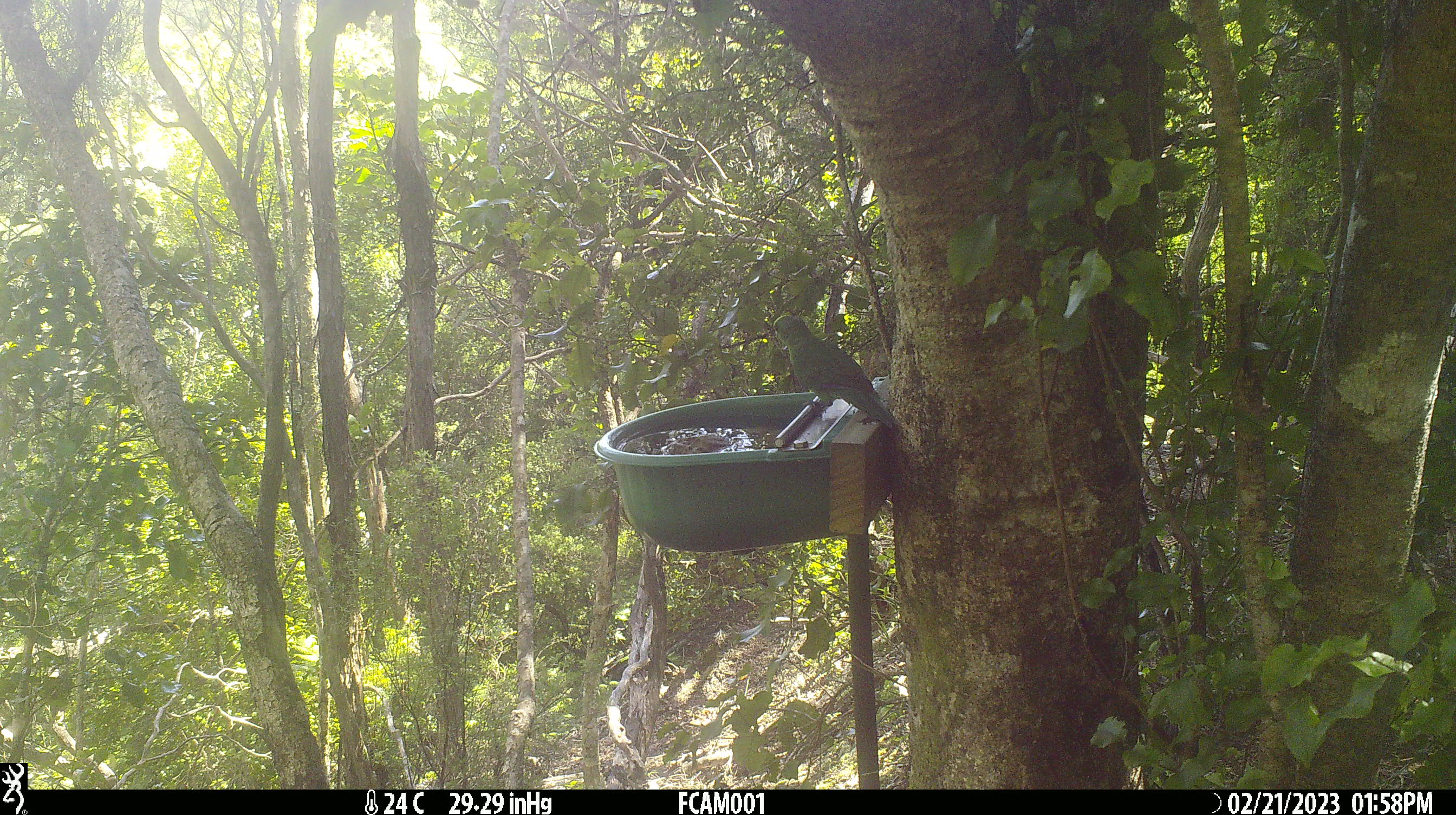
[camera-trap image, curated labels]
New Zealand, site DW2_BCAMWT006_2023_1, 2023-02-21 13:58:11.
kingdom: Animalia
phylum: Chordata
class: Aves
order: Psittaciformes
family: Psittaculidae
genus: Cyanoramphus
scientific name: Cyanoramphus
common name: parakeet